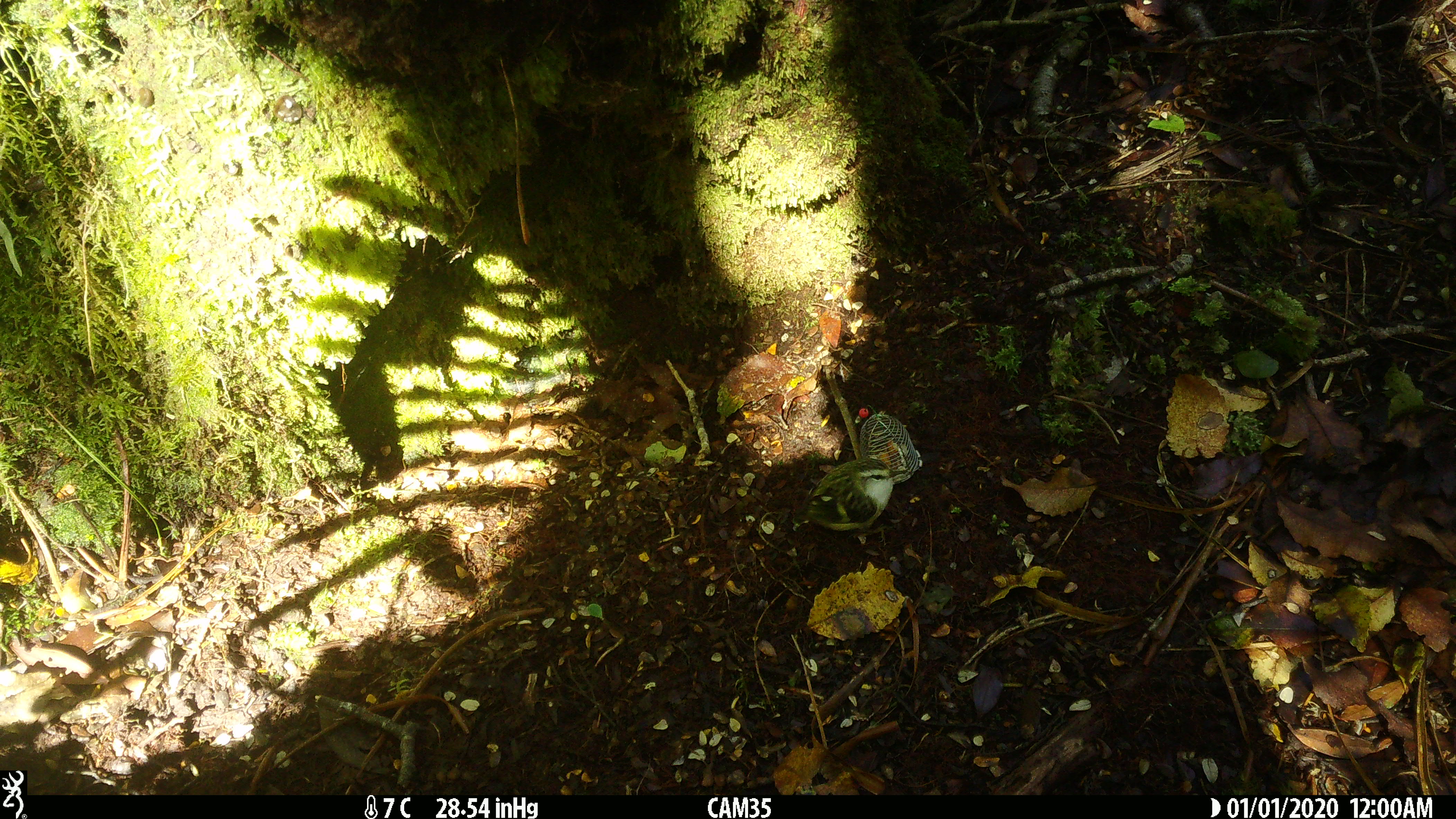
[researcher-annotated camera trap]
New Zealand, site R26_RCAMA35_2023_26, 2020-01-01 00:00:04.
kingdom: Animalia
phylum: Chordata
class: Aves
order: Passeriformes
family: Acanthisittidae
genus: Acanthisitta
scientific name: Acanthisitta chloris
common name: rifleman